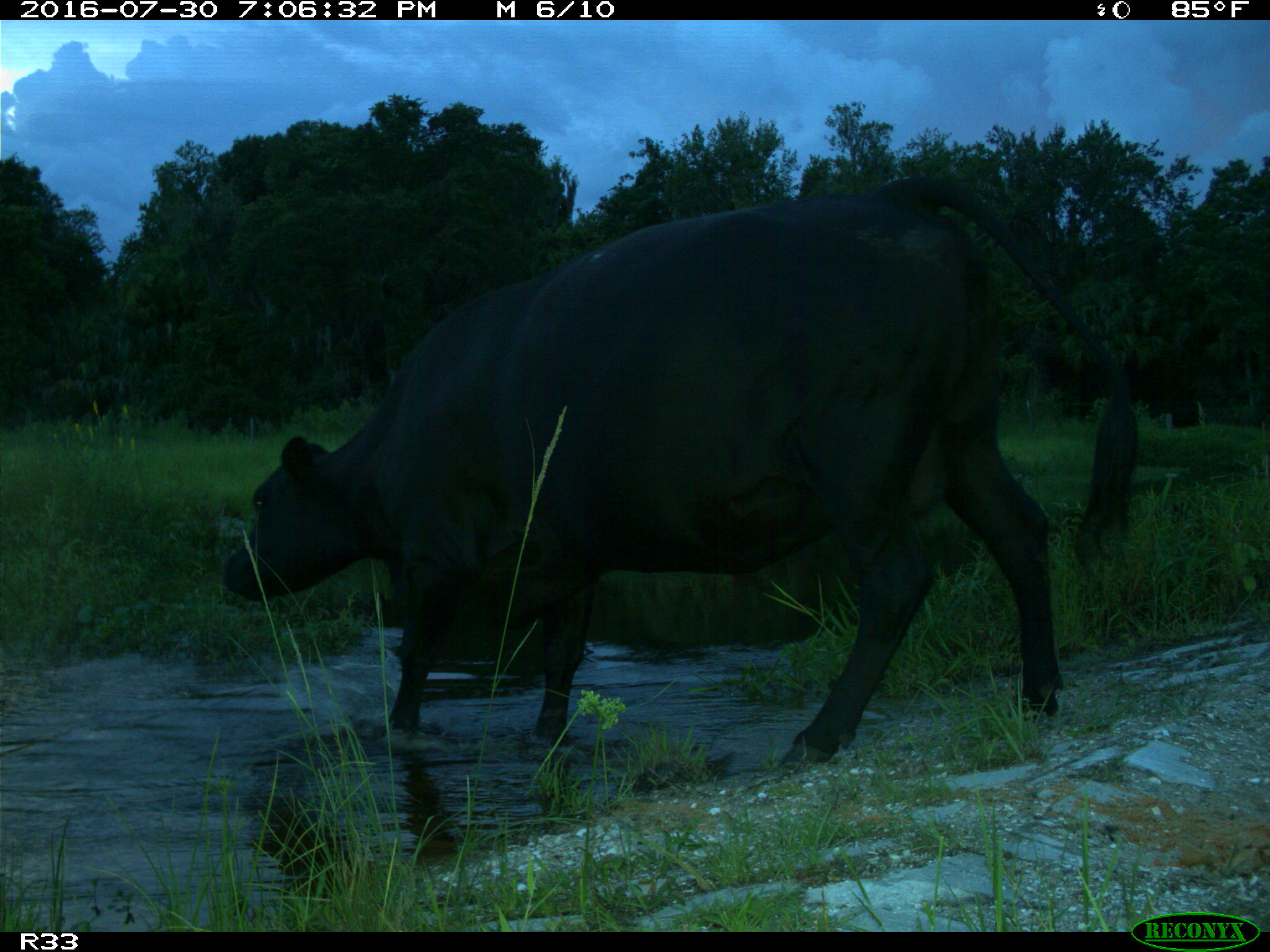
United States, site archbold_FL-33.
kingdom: Animalia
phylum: Chordata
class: Mammalia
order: Artiodactyla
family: Bovidae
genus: Bos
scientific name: Bos taurus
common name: domestic cow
Bos taurus (domestic cow).